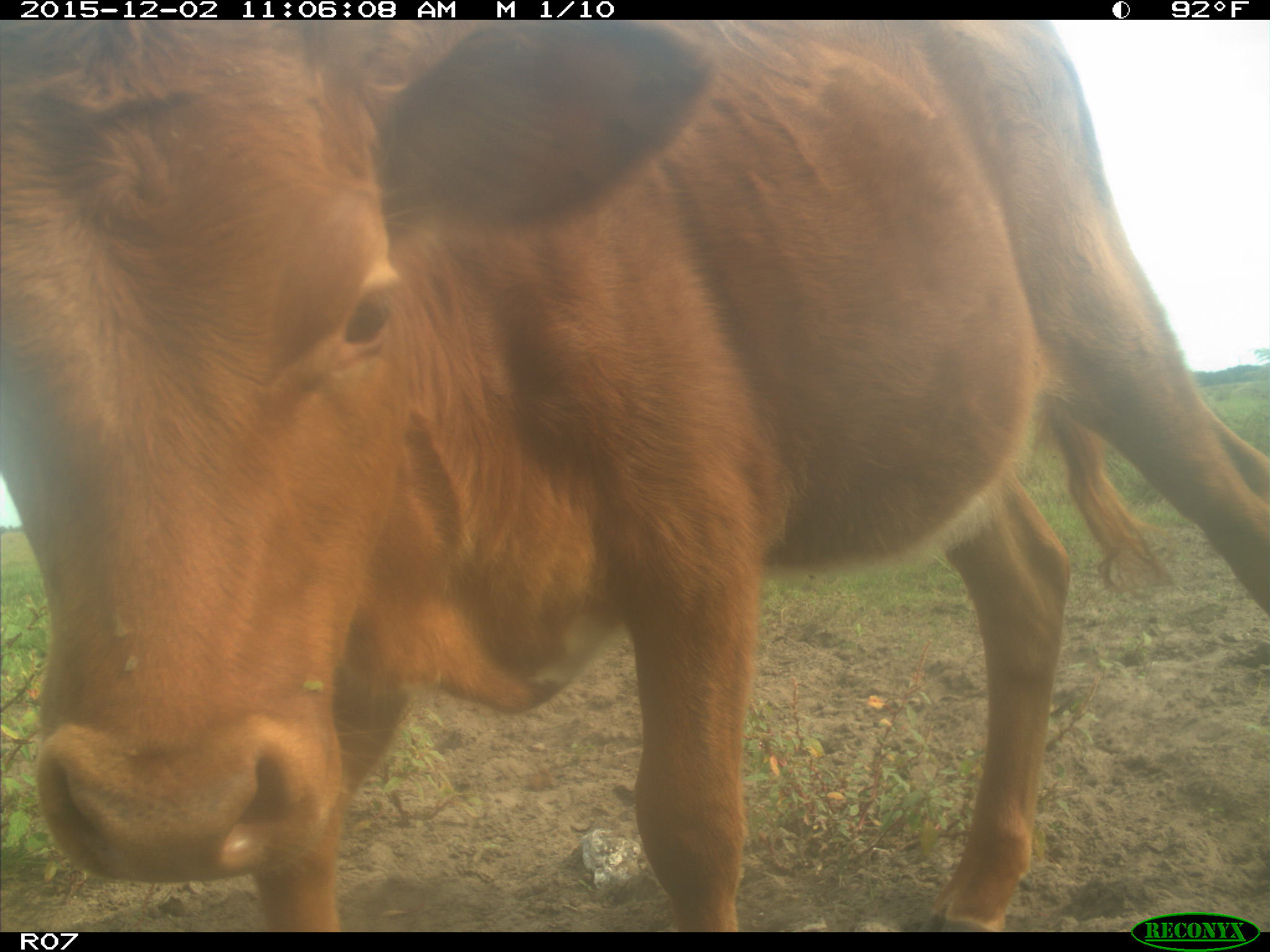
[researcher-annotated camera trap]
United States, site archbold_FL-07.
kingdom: Animalia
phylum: Chordata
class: Mammalia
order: Artiodactyla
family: Bovidae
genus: Bos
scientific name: Bos taurus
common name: domestic cow